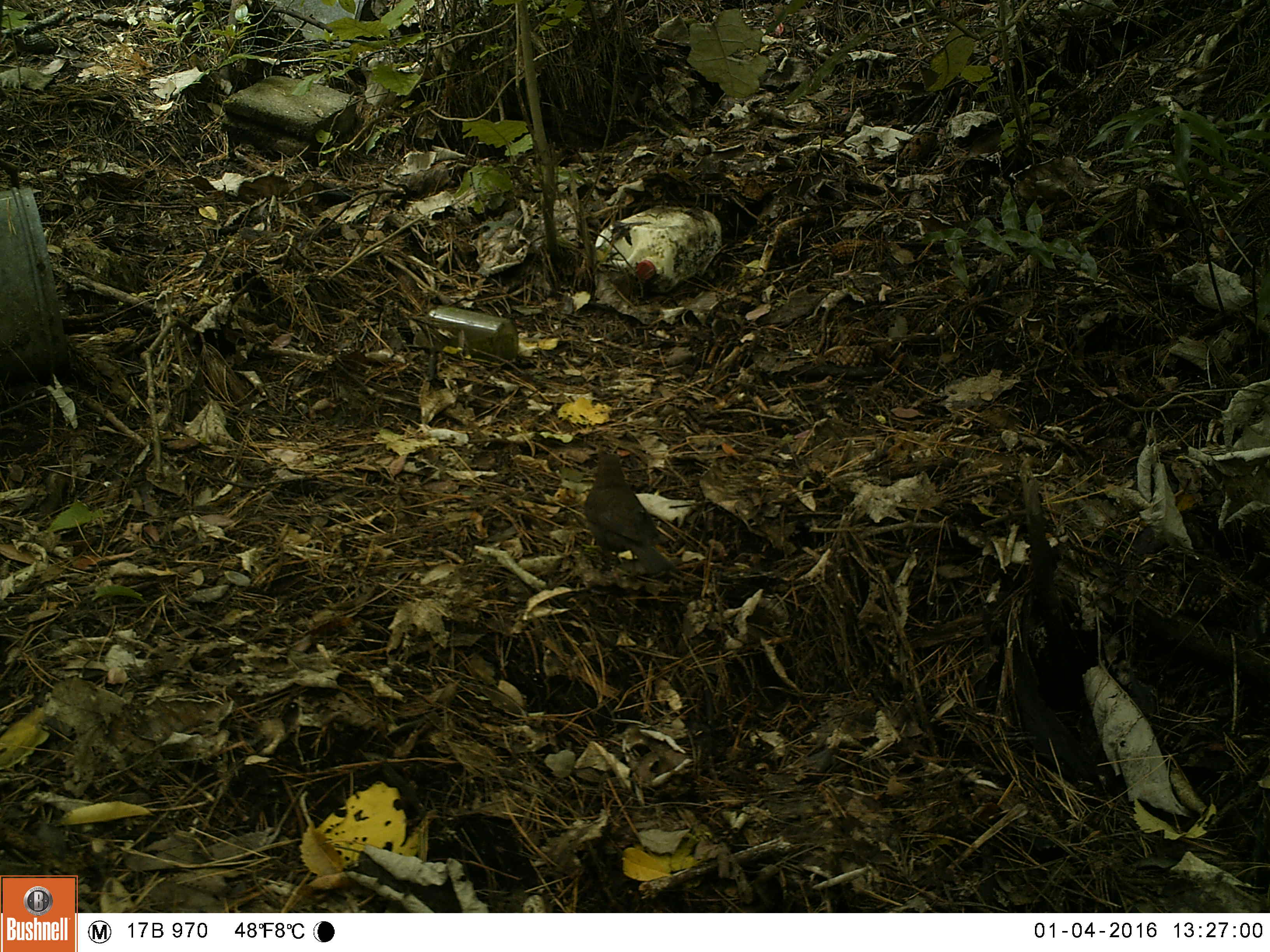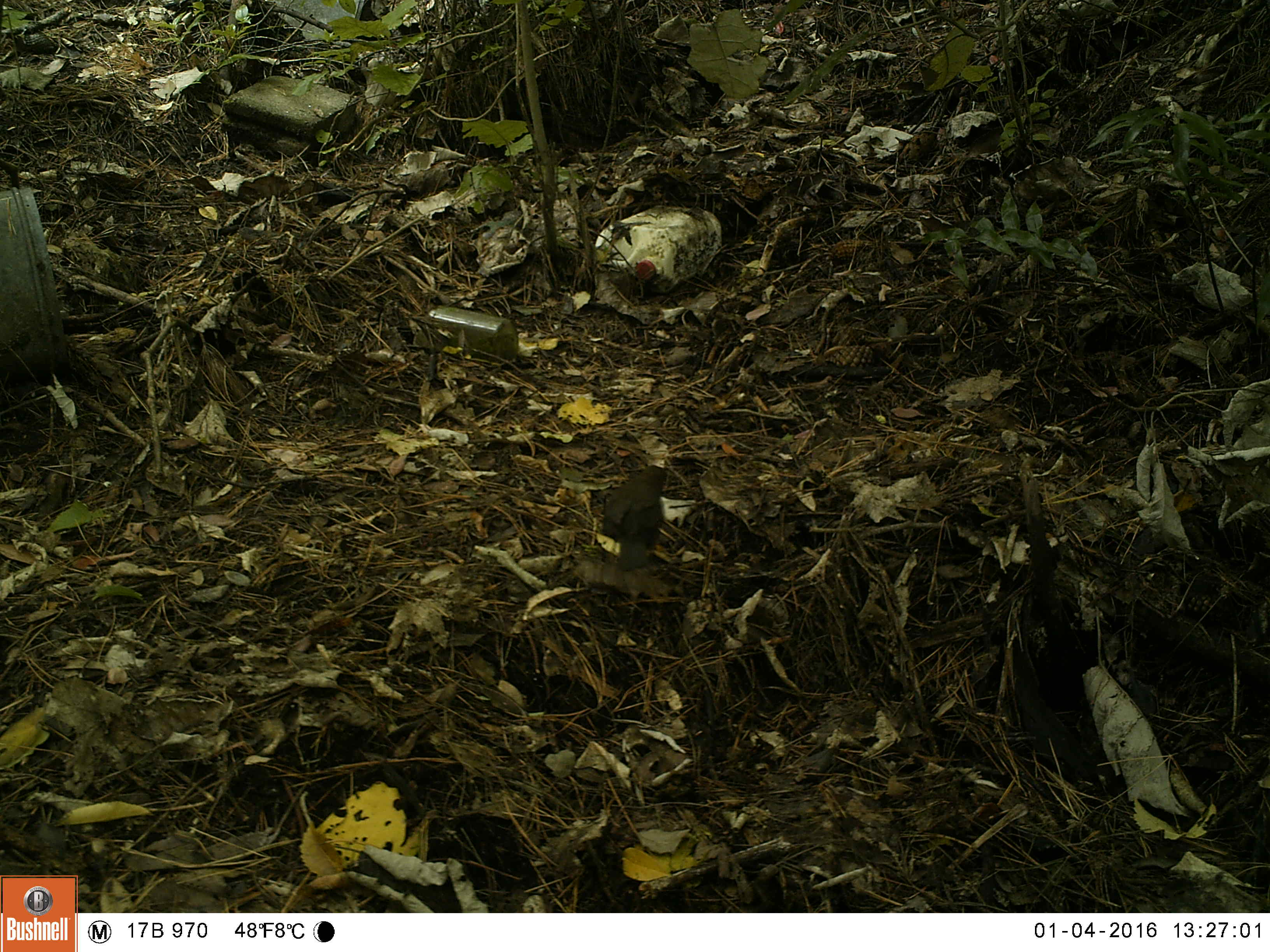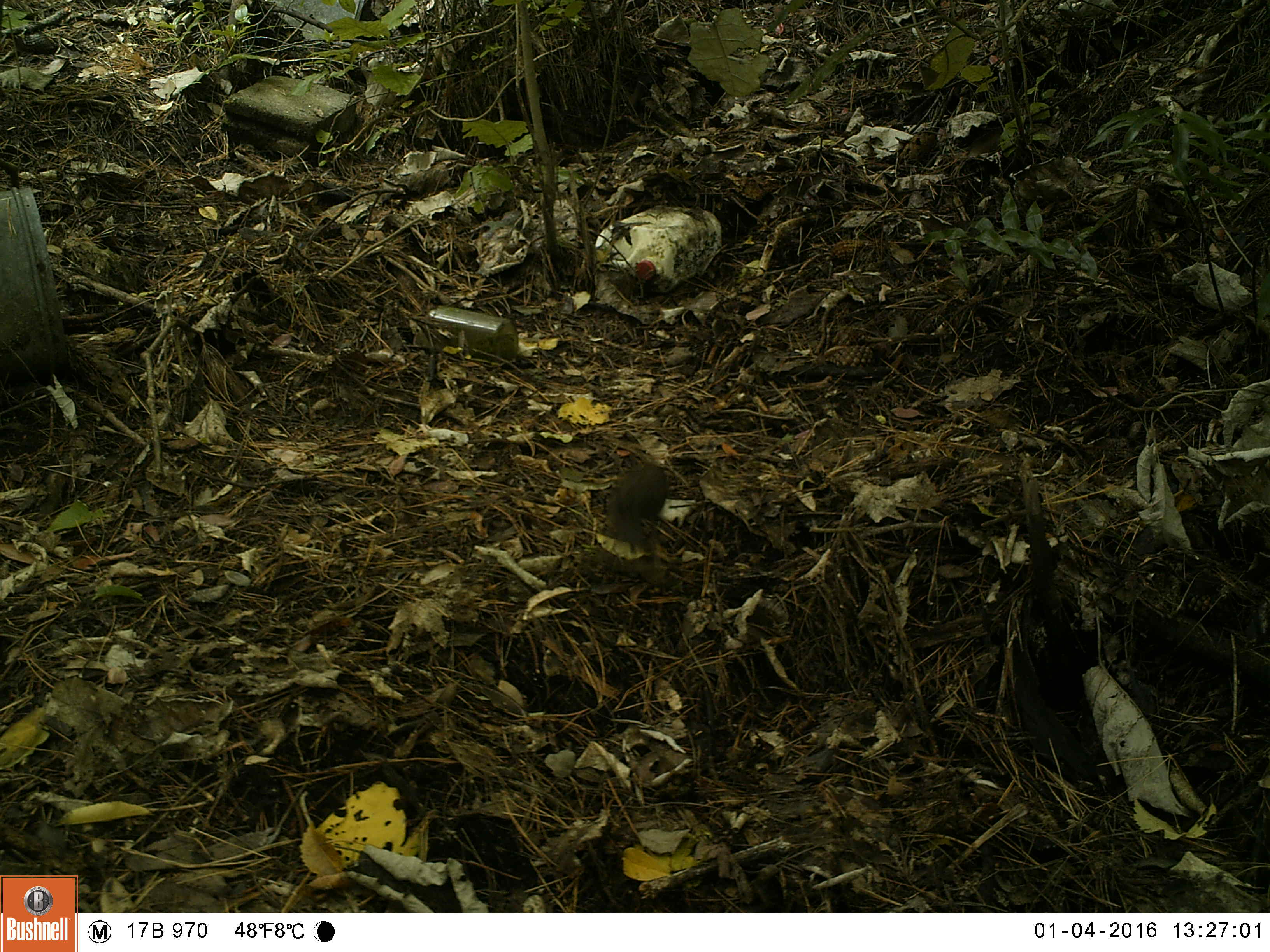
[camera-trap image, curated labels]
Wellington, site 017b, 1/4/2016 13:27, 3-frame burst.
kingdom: Animalia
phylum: Chordata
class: Aves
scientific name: Aves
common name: bird